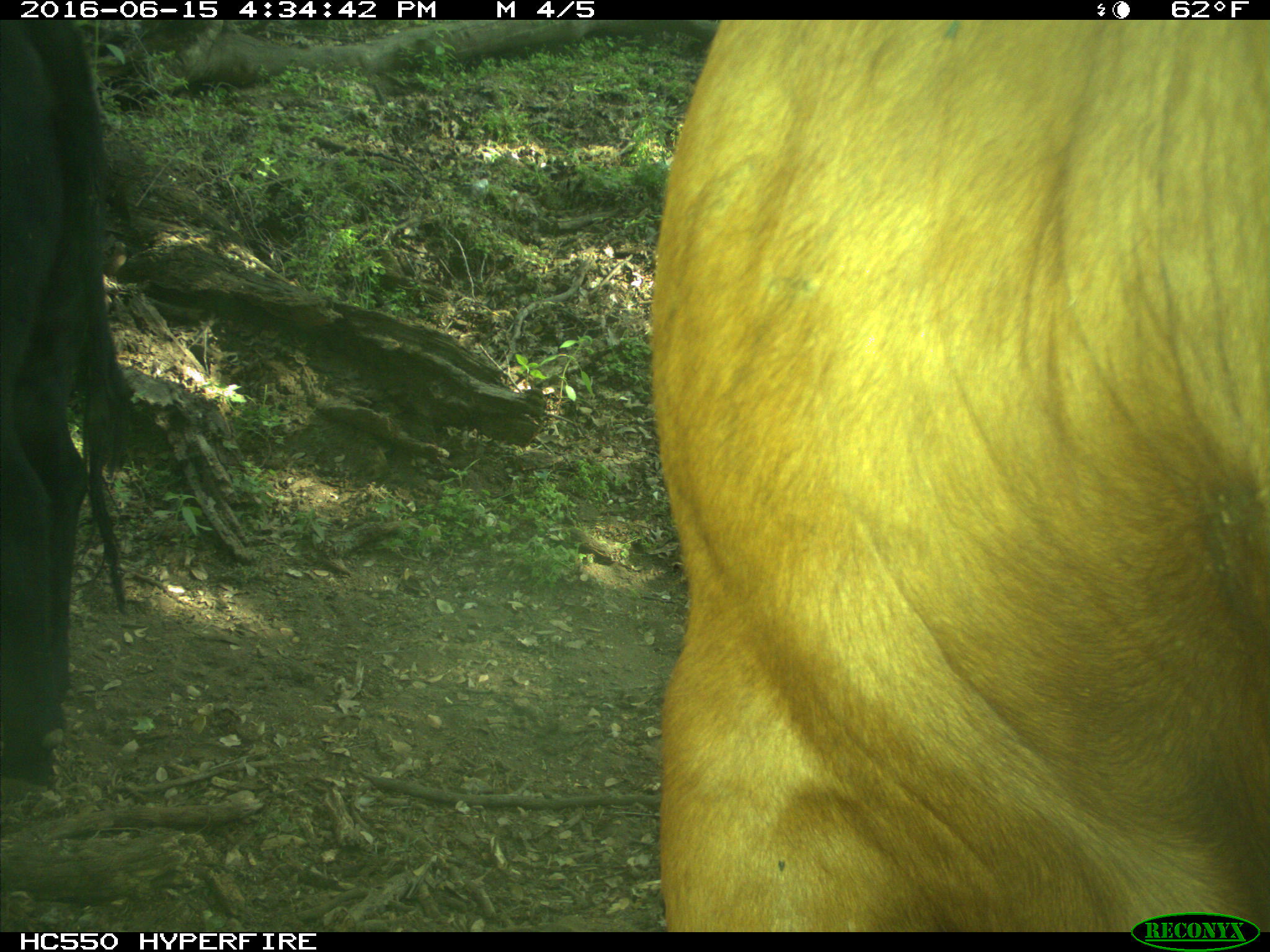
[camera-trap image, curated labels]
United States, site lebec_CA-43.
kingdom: Animalia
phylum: Chordata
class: Mammalia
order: Artiodactyla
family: Bovidae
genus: Bos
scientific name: Bos taurus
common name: domestic cow